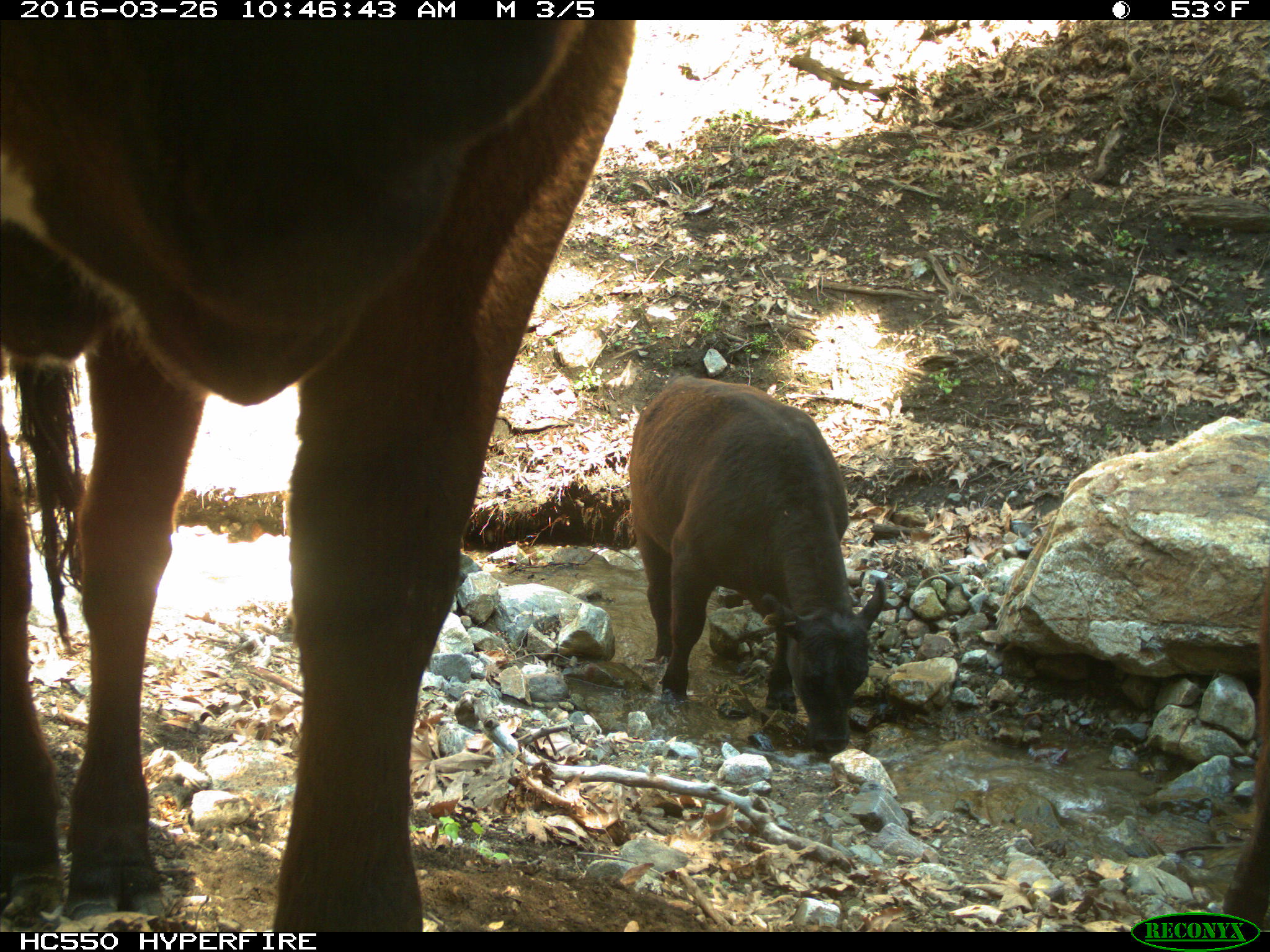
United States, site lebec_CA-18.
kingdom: Animalia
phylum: Chordata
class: Mammalia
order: Artiodactyla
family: Bovidae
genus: Bos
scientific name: Bos taurus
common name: domestic cow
Bos taurus (domestic cow).